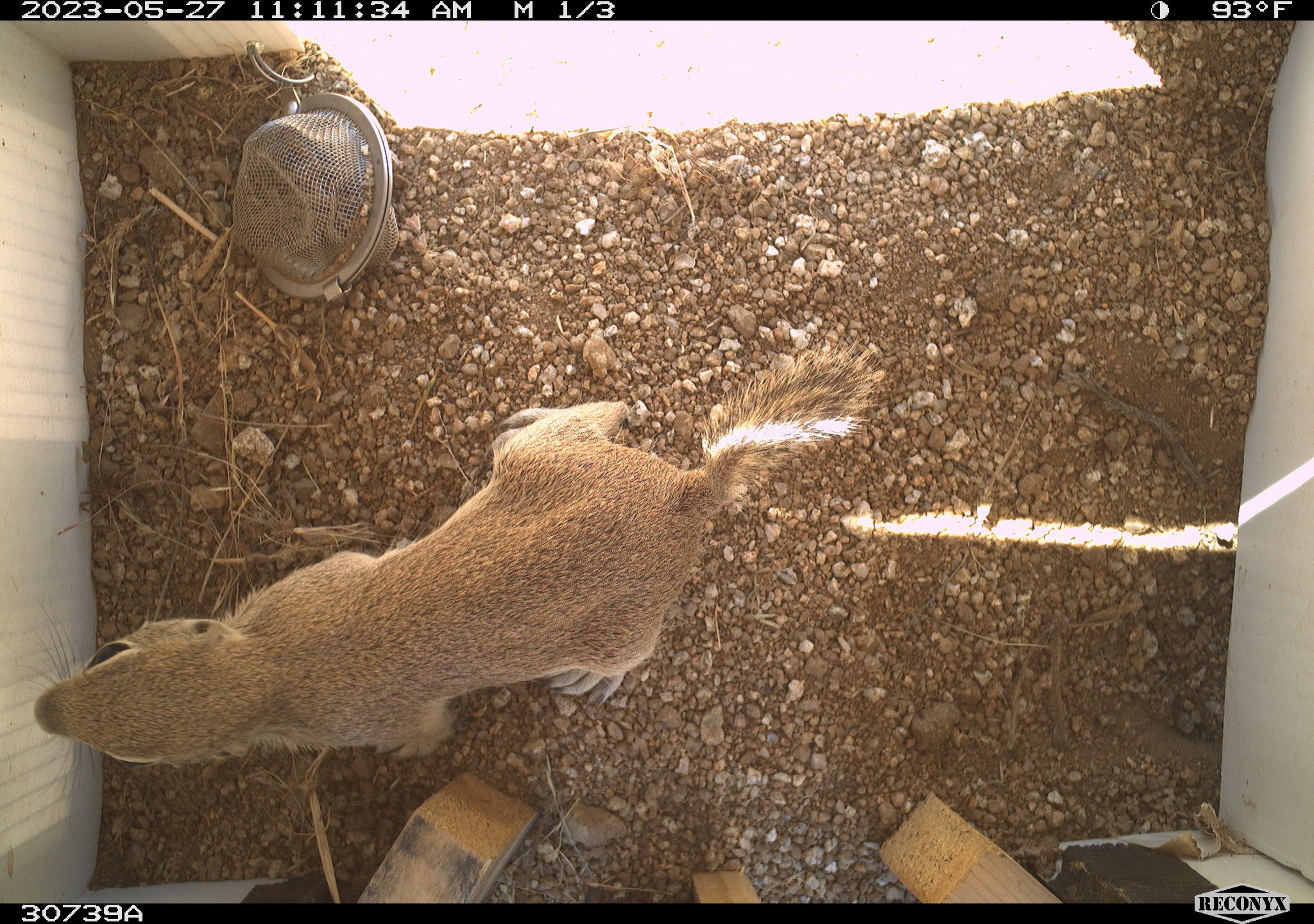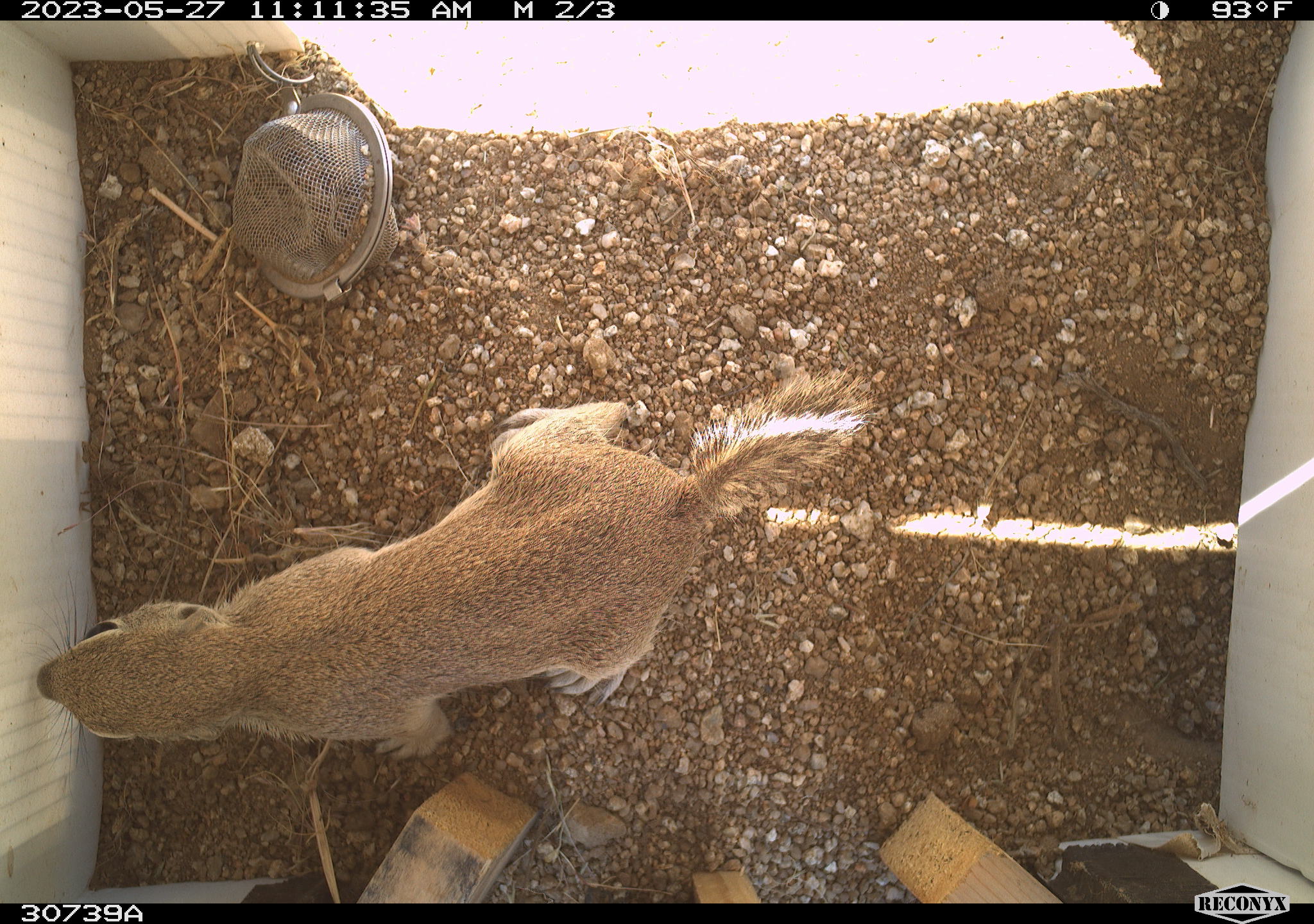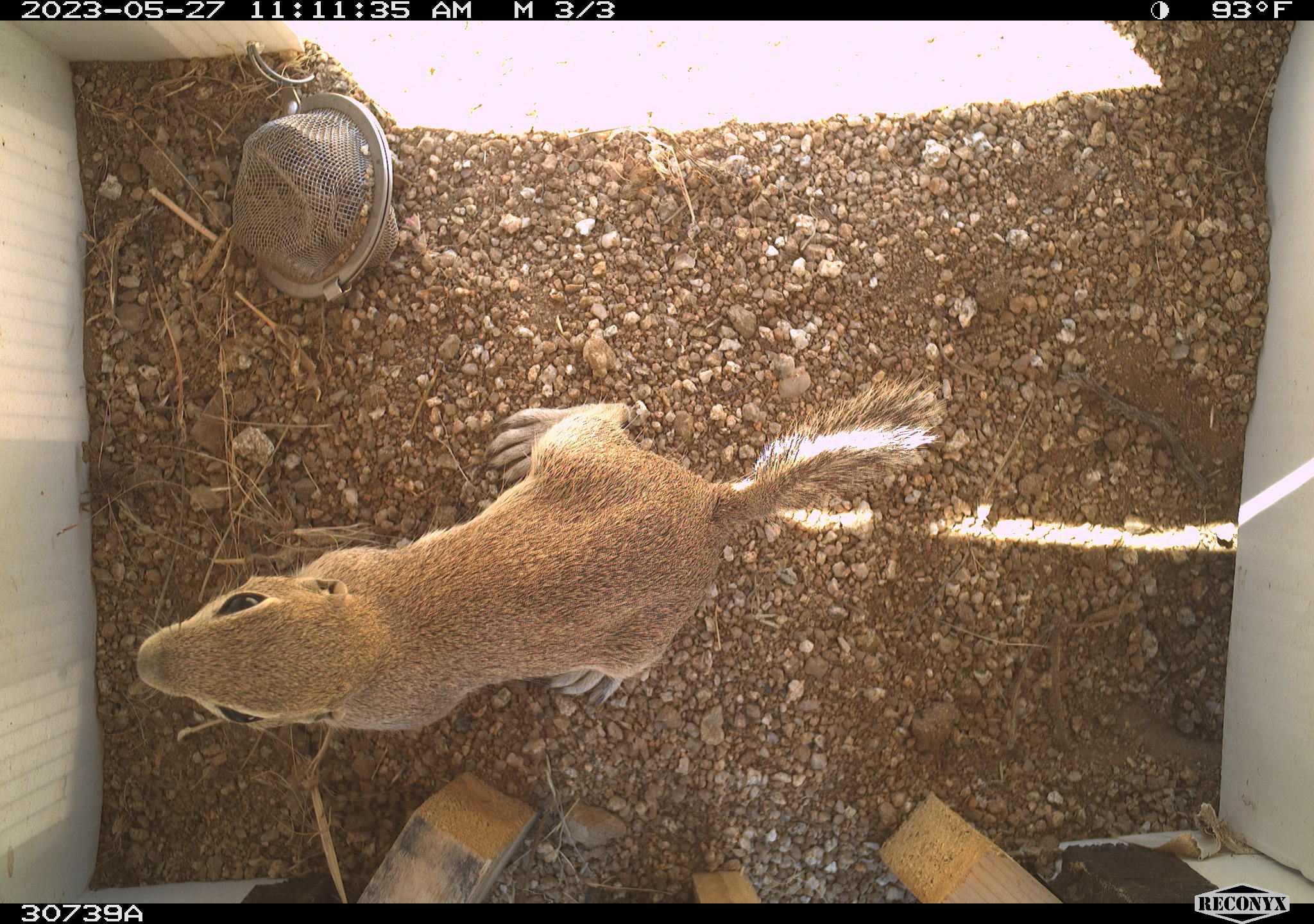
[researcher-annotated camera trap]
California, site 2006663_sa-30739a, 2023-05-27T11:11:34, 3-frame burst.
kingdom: Animalia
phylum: Chordata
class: Mammalia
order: Rodentia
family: Sciuridae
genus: Ammospermophilus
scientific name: Ammospermophilus leucurus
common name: white-tailed antelope squirrel